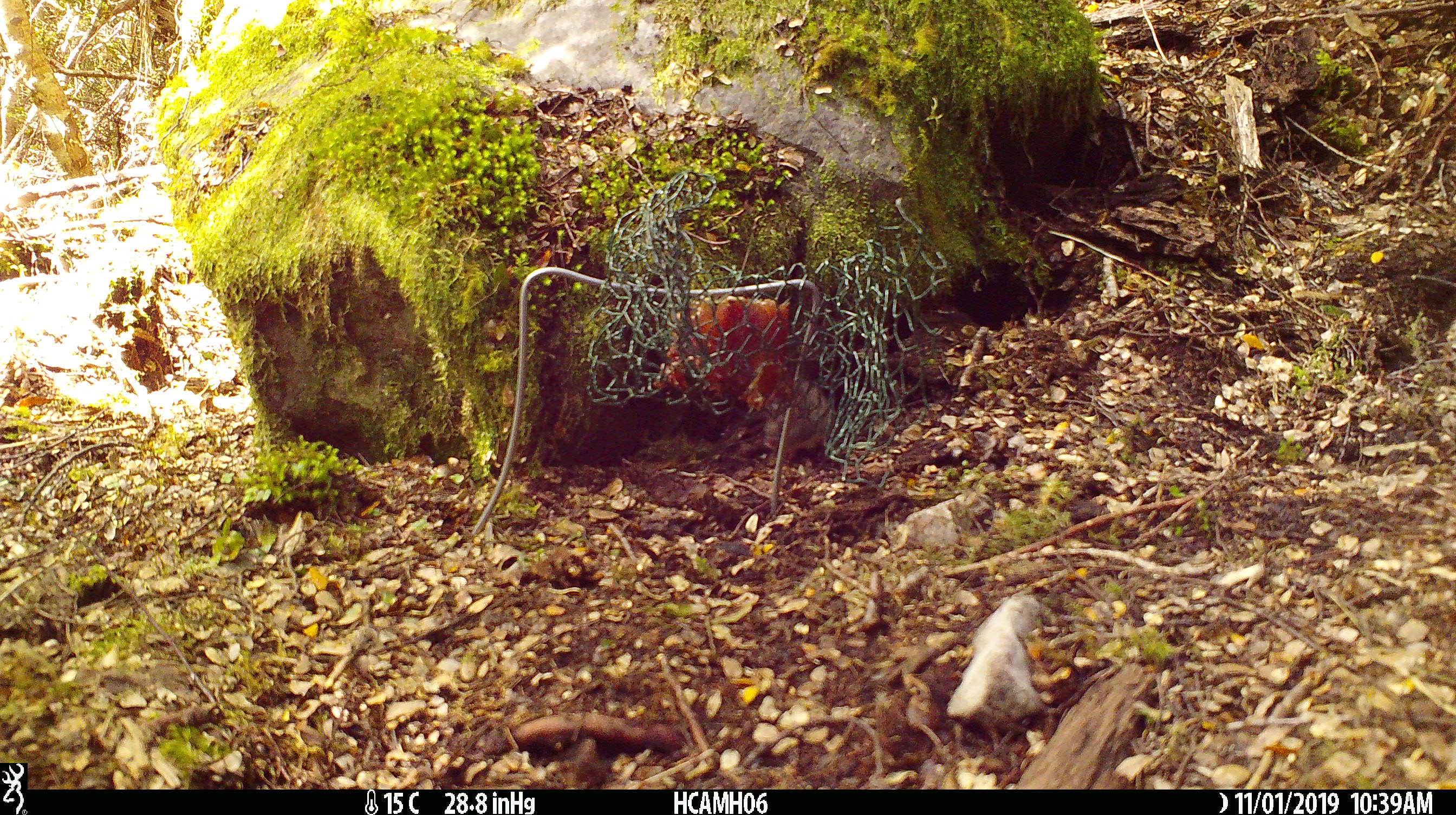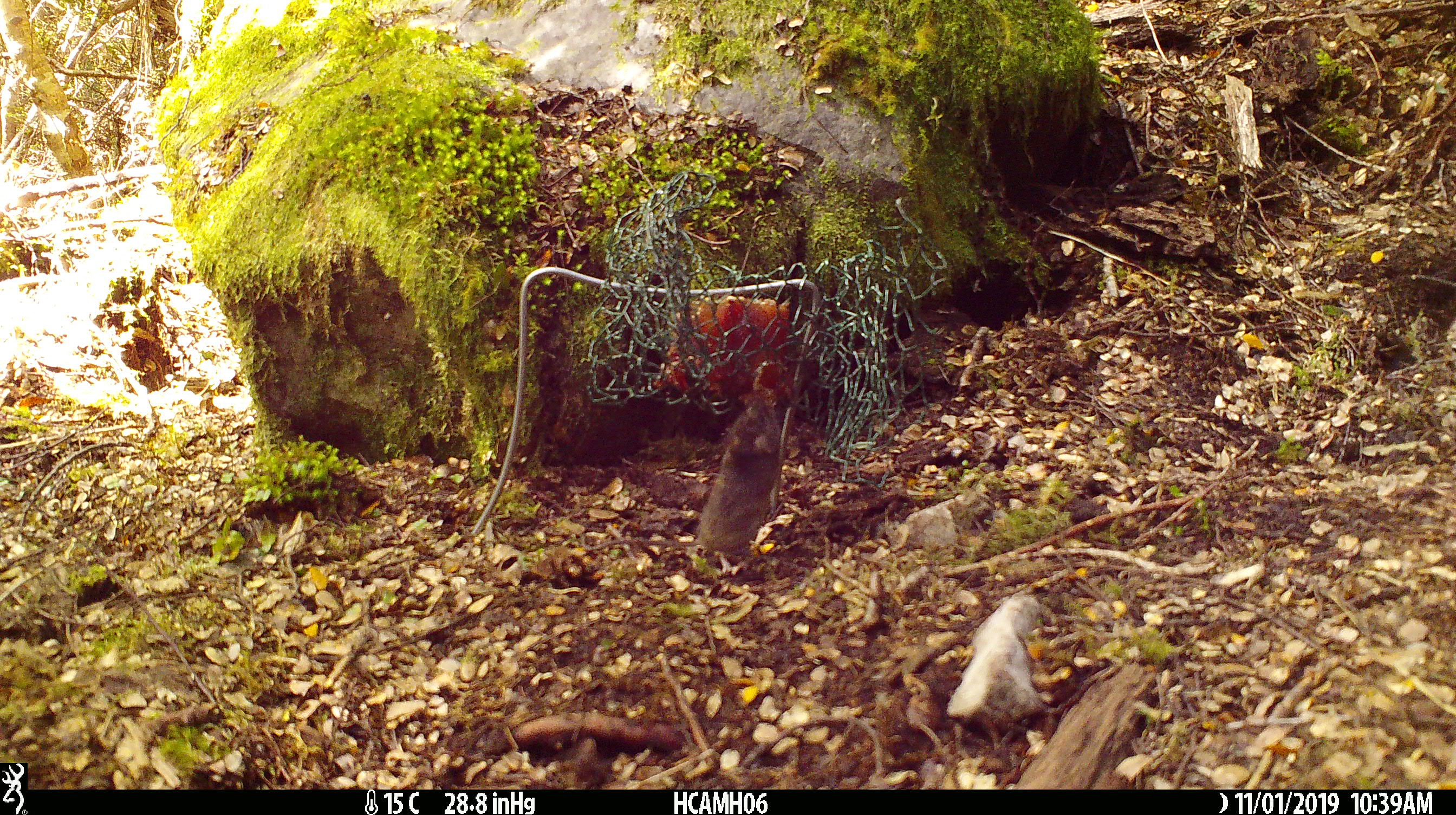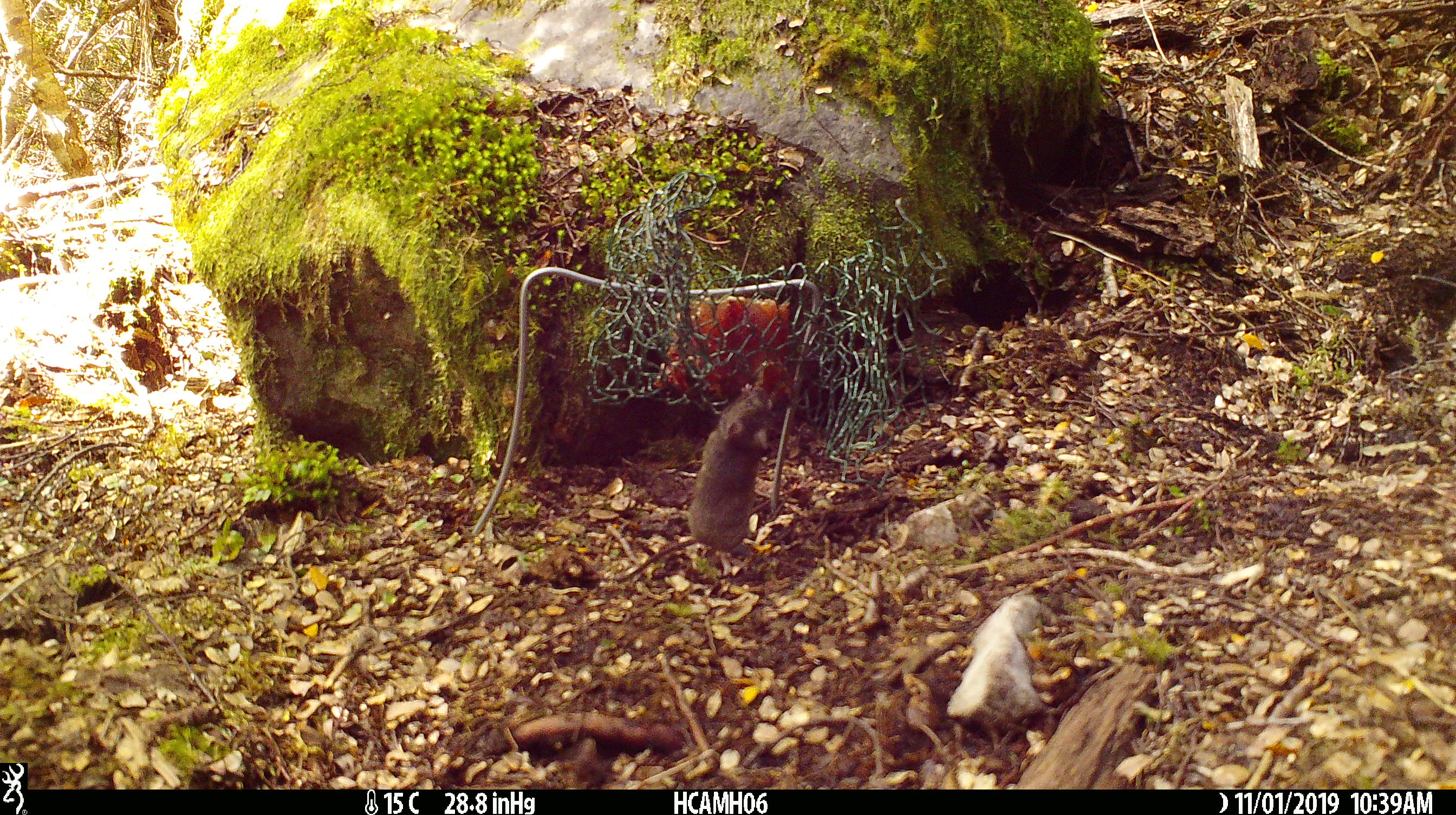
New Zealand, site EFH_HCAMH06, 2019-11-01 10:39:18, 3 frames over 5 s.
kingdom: Animalia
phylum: Chordata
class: Mammalia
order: Rodentia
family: Muridae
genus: Mus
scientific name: Mus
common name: mouse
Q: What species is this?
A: Mouse (Mus).